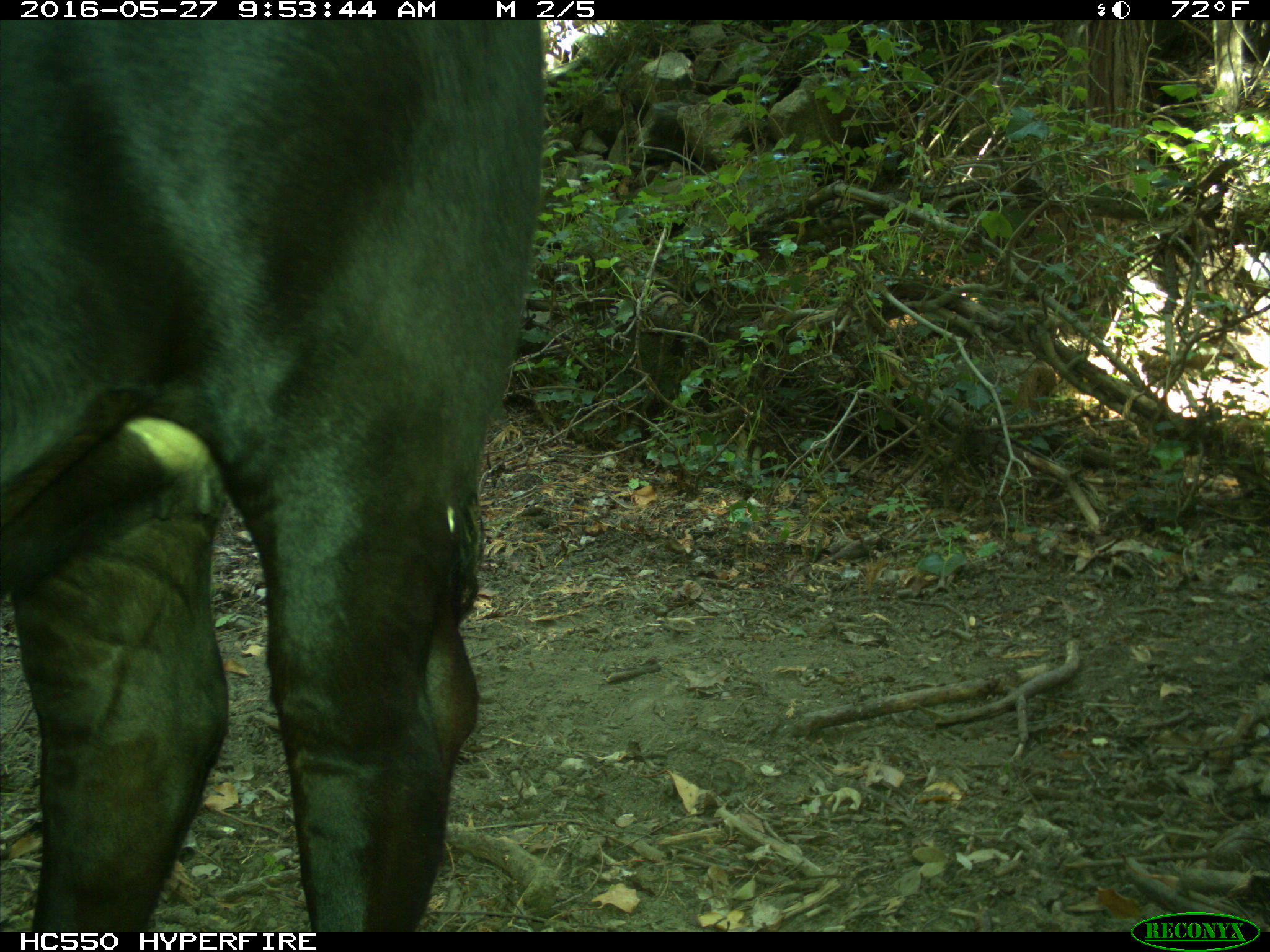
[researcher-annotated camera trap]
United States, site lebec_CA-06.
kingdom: Animalia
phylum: Chordata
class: Mammalia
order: Artiodactyla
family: Bovidae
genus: Bos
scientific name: Bos taurus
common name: domestic cow